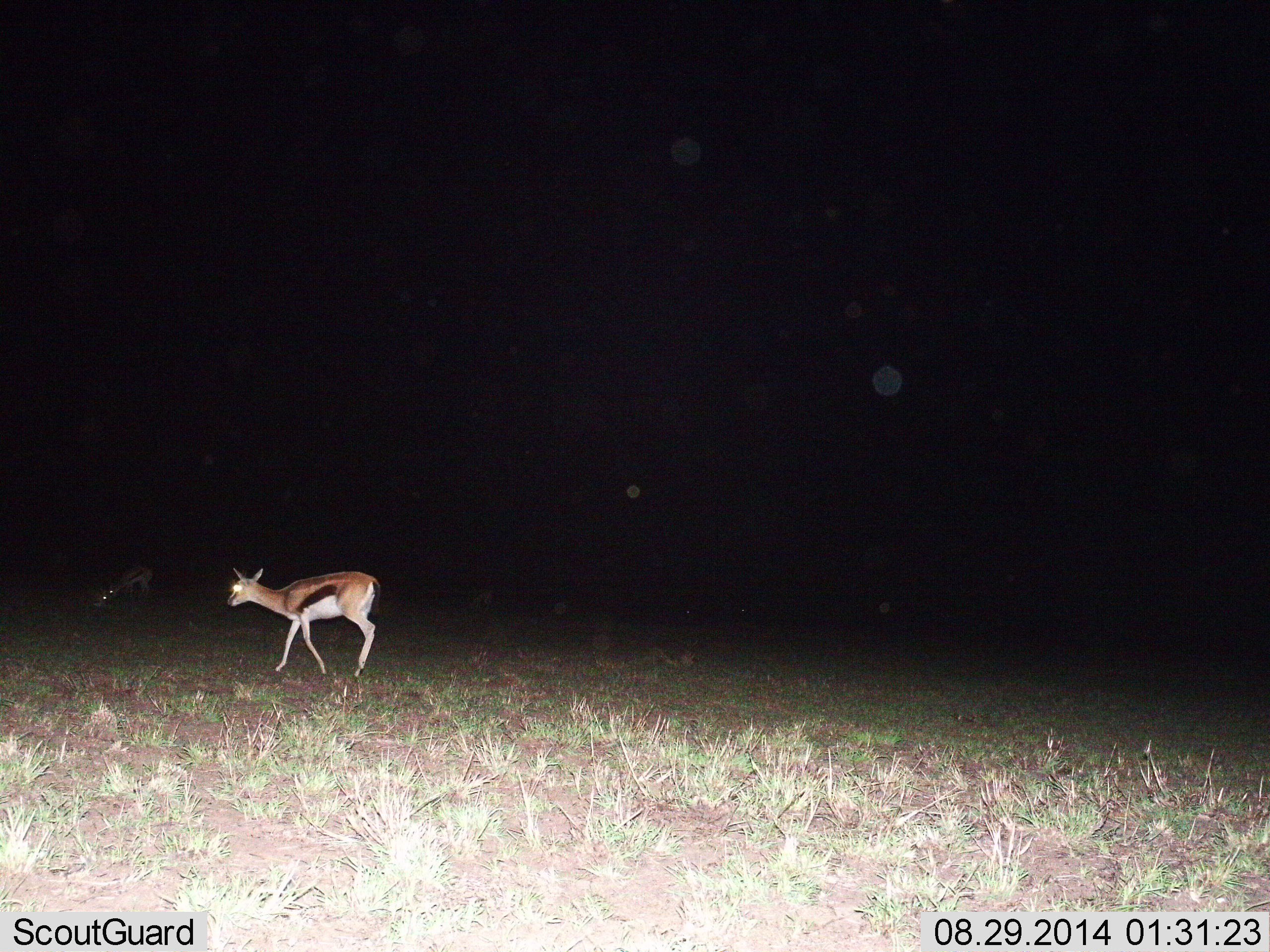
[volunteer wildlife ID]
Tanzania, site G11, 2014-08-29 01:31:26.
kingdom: Animalia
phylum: Chordata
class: Mammalia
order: Artiodactyla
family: Bovidae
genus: Eudorcas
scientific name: Eudorcas thomsonii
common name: thomson's gazelle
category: gazellethomsons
Gazellethomsons (thomson's gazelle) (Eudorcas thomsonii), count 2. Behavior (volunteer vote fractions): standing 50%, resting 0%, moving 50%, interacting 0%. Young present (vote fraction): 0%. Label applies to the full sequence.